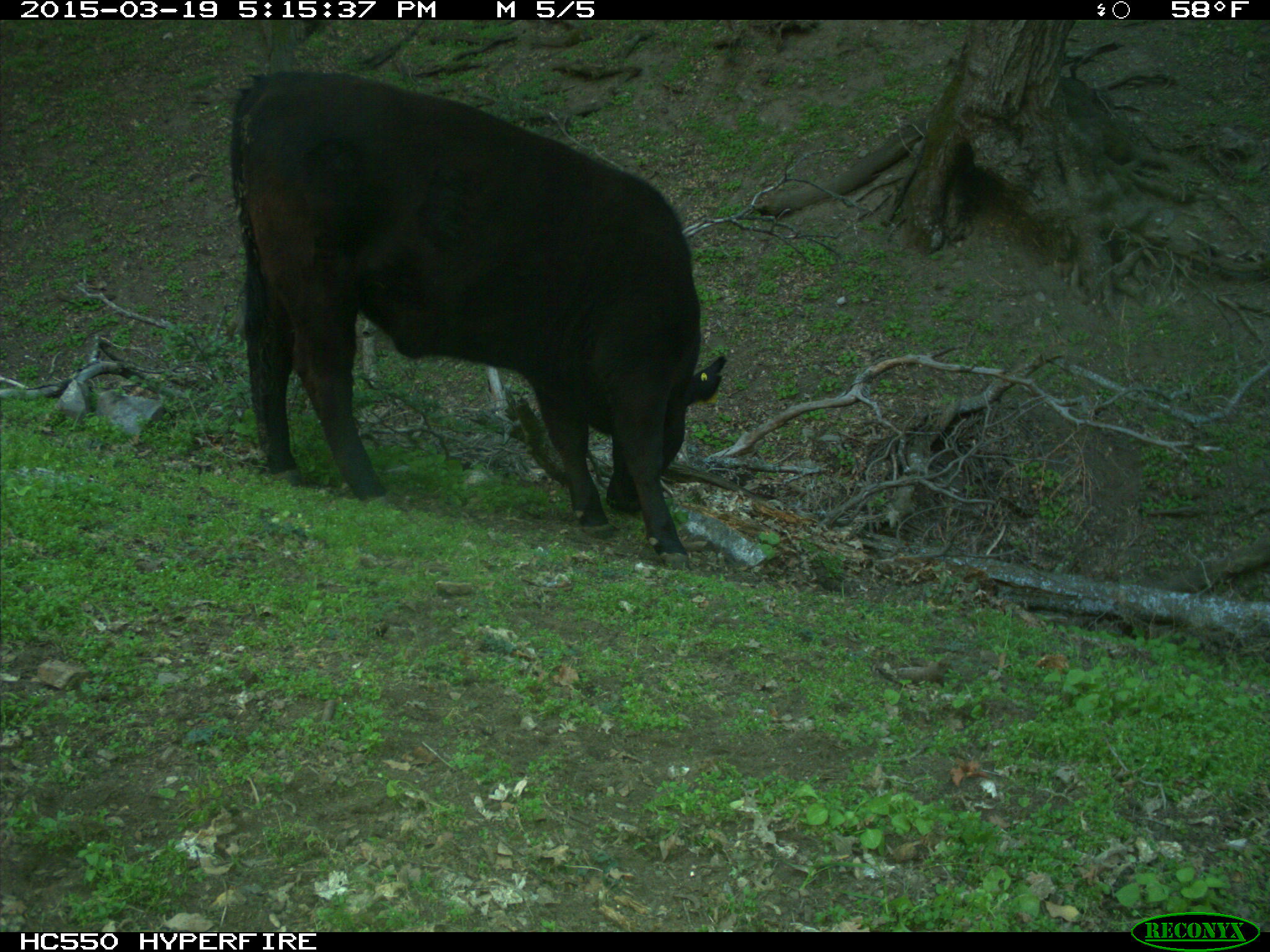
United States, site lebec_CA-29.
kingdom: Animalia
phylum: Chordata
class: Mammalia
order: Artiodactyla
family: Bovidae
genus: Bos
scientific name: Bos taurus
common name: domestic cow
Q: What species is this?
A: Bos taurus (domestic cow).